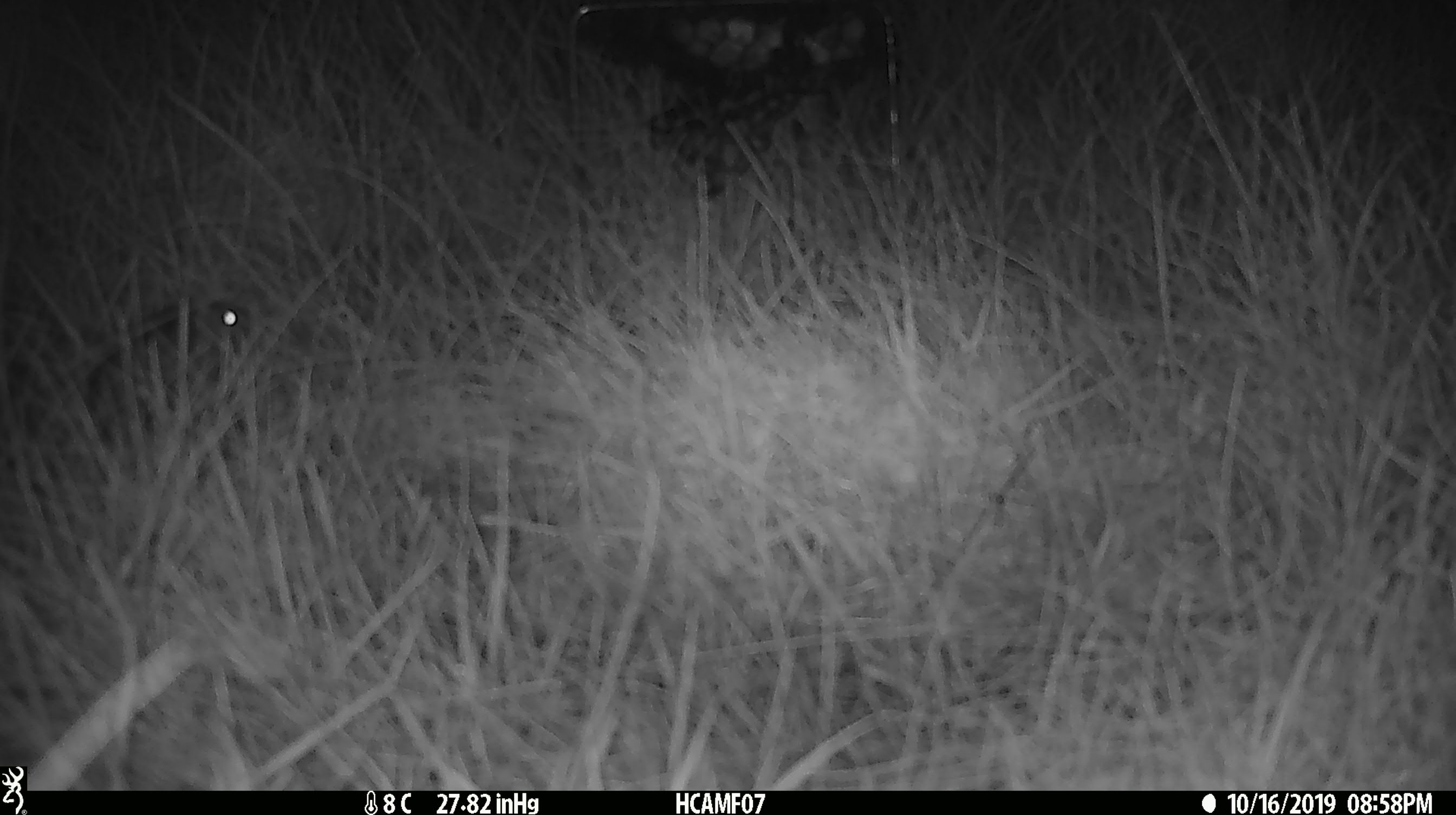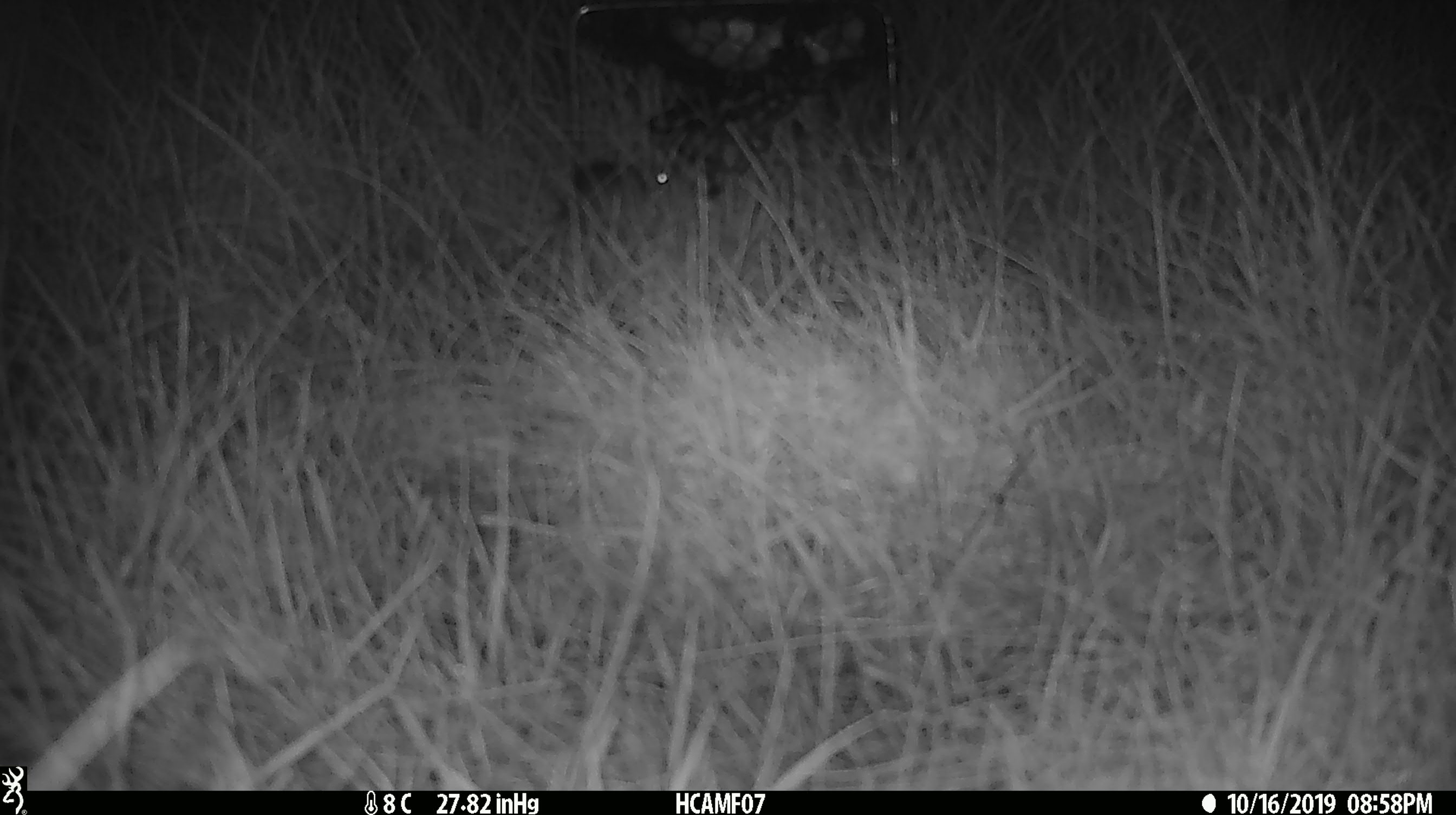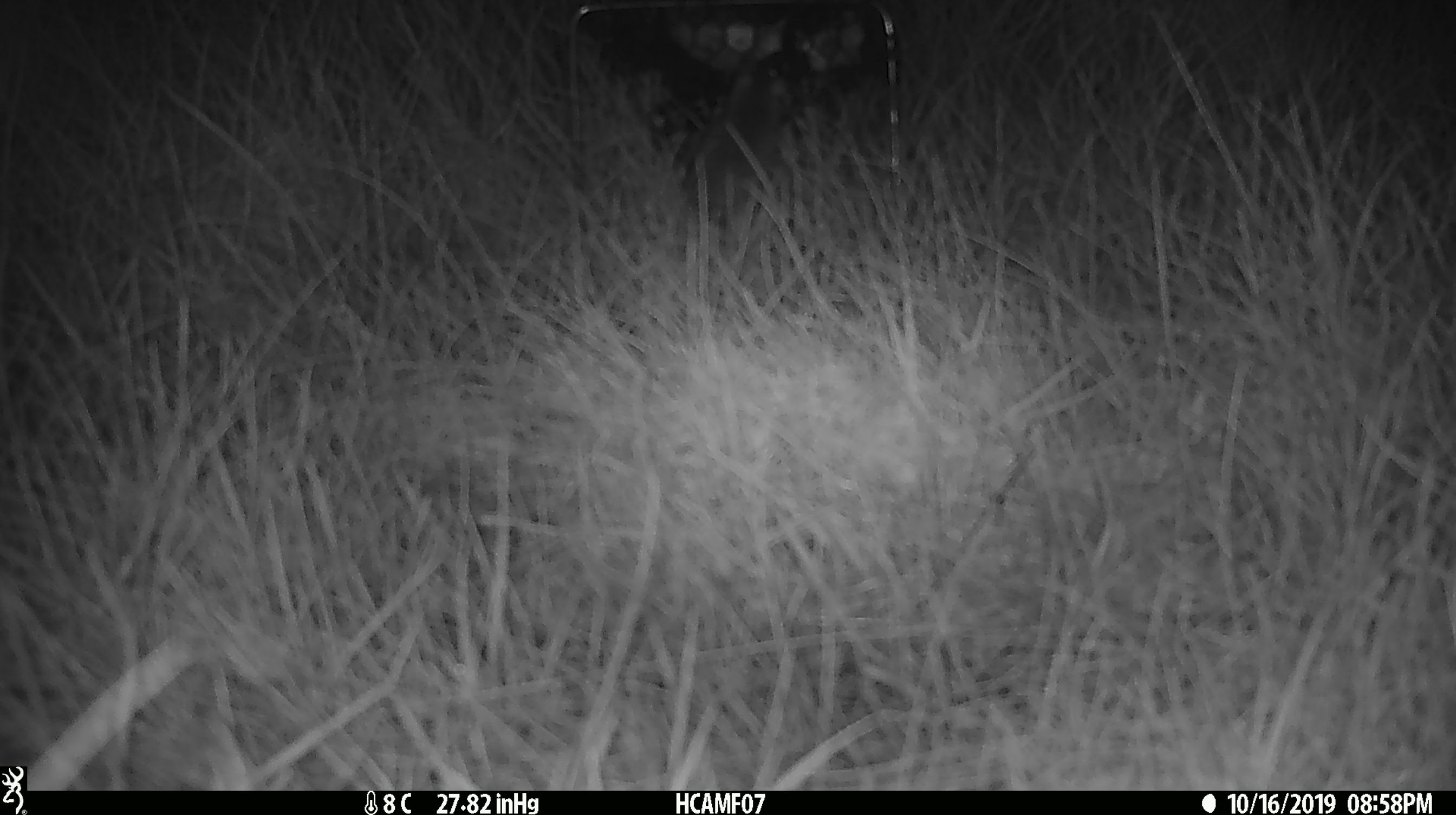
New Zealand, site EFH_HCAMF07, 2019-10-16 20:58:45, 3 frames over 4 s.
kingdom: Animalia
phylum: Chordata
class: Mammalia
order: Rodentia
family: Muridae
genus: Mus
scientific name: Mus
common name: mouse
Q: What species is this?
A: Mouse (Mus).